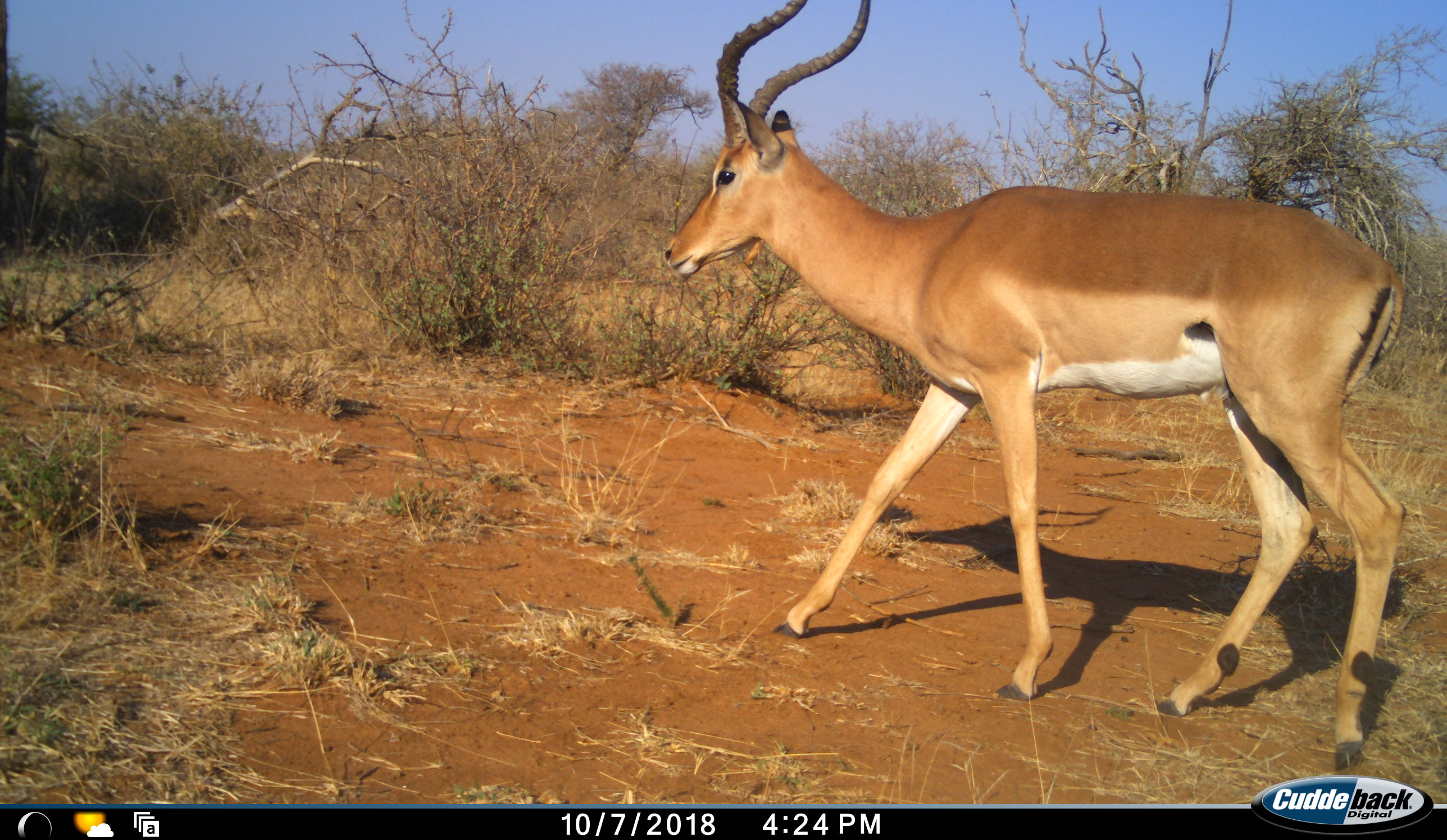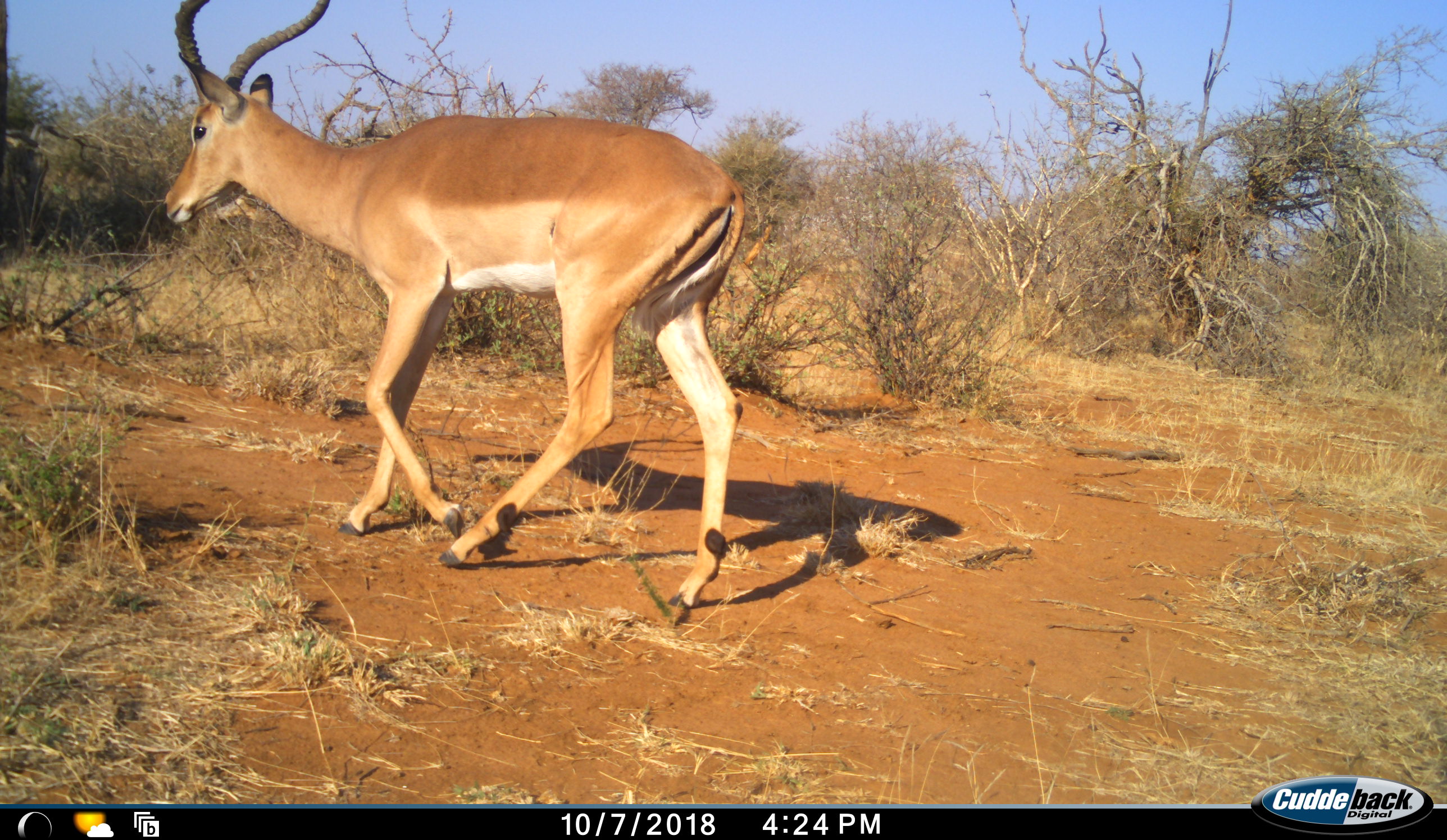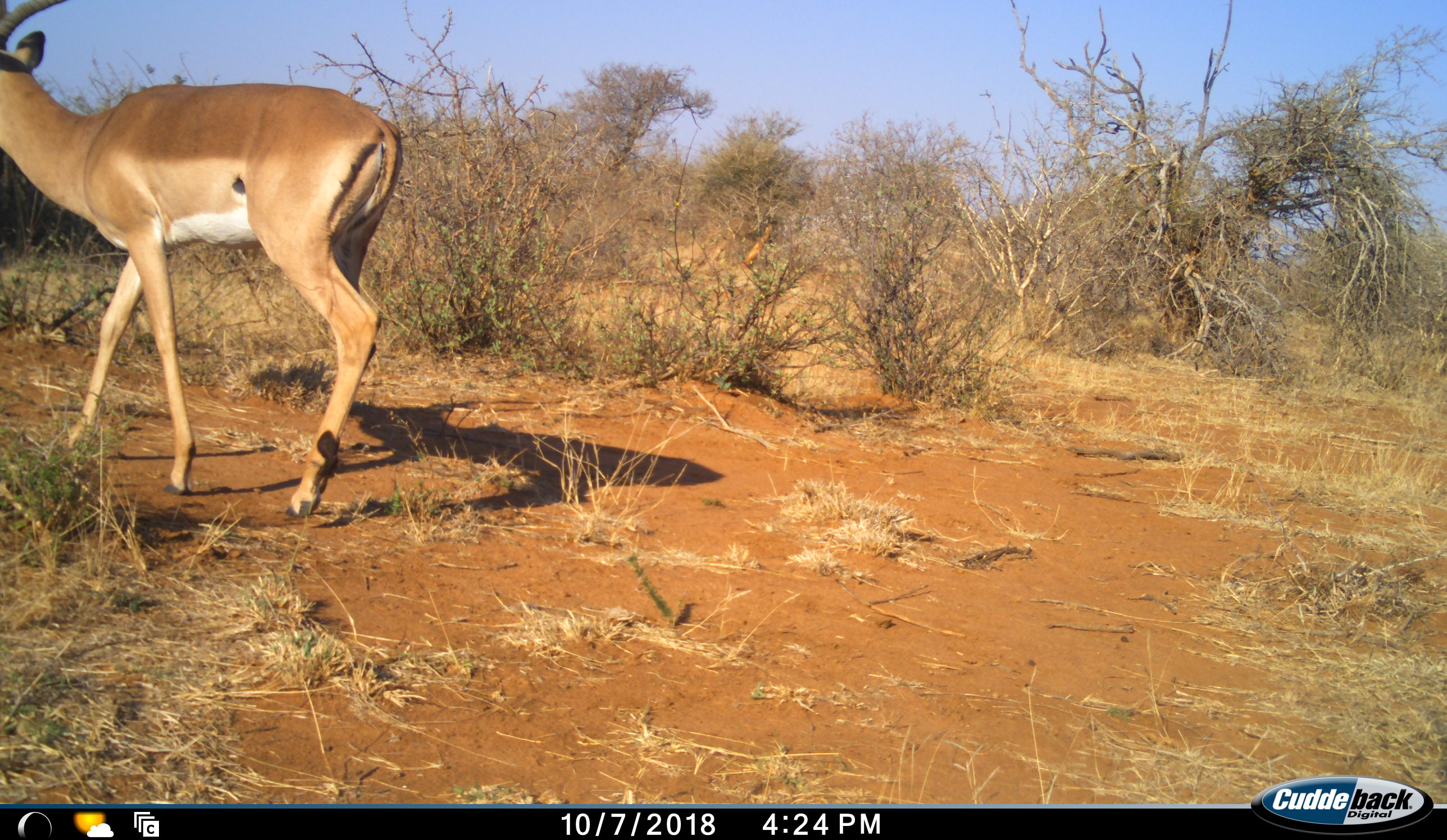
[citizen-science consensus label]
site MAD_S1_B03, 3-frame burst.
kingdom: Animalia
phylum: Chordata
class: Mammalia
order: Artiodactyla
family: Bovidae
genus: Aepyceros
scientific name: Aepyceros melampus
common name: impala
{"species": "impala (Aepyceros melampus)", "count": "1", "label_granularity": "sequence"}